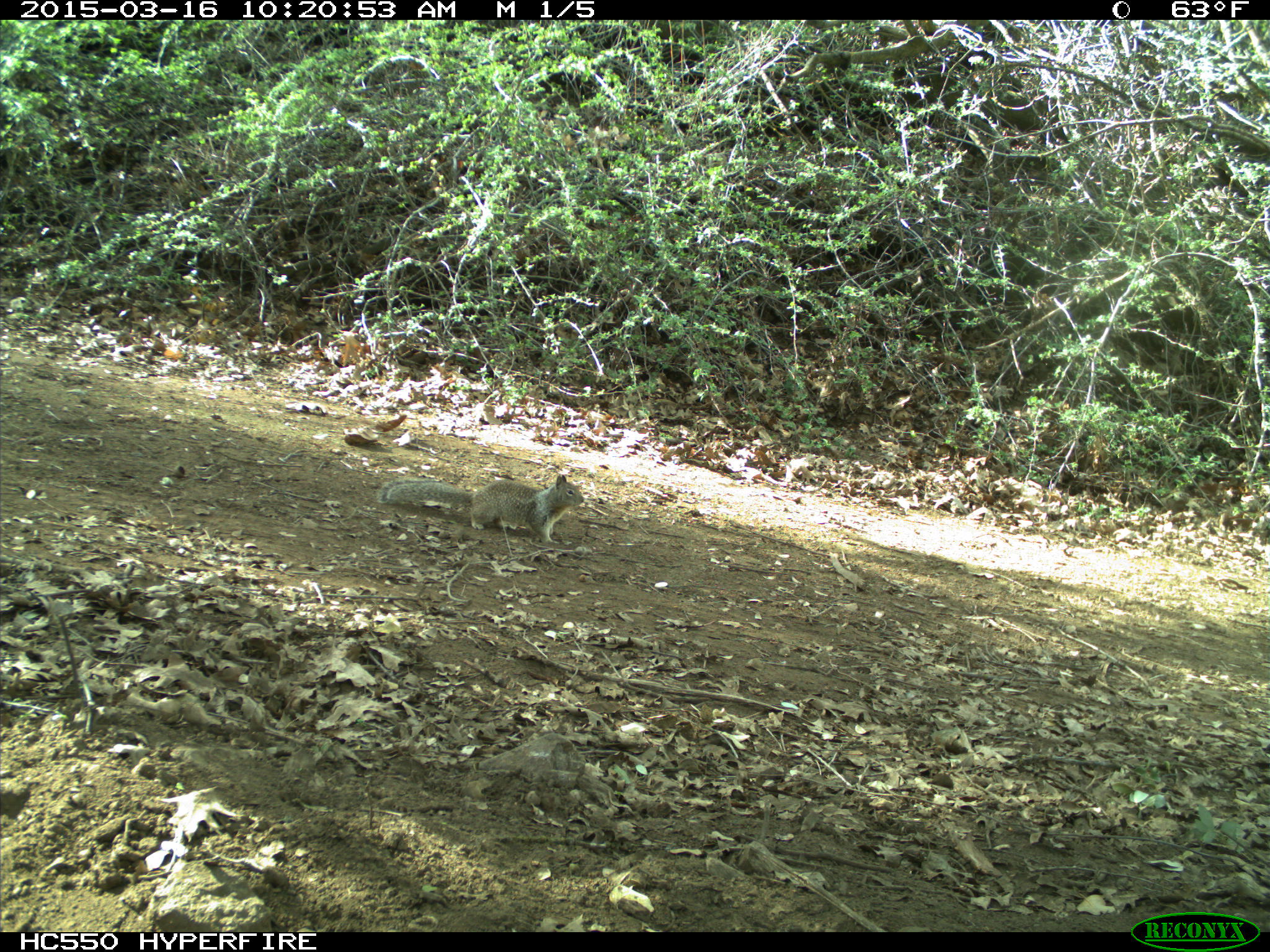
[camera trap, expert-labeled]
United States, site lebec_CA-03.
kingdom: Animalia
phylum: Chordata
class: Mammalia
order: Rodentia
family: Sciuridae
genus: Otospermophilus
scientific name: Otospermophilus beecheyi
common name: california ground squirrel